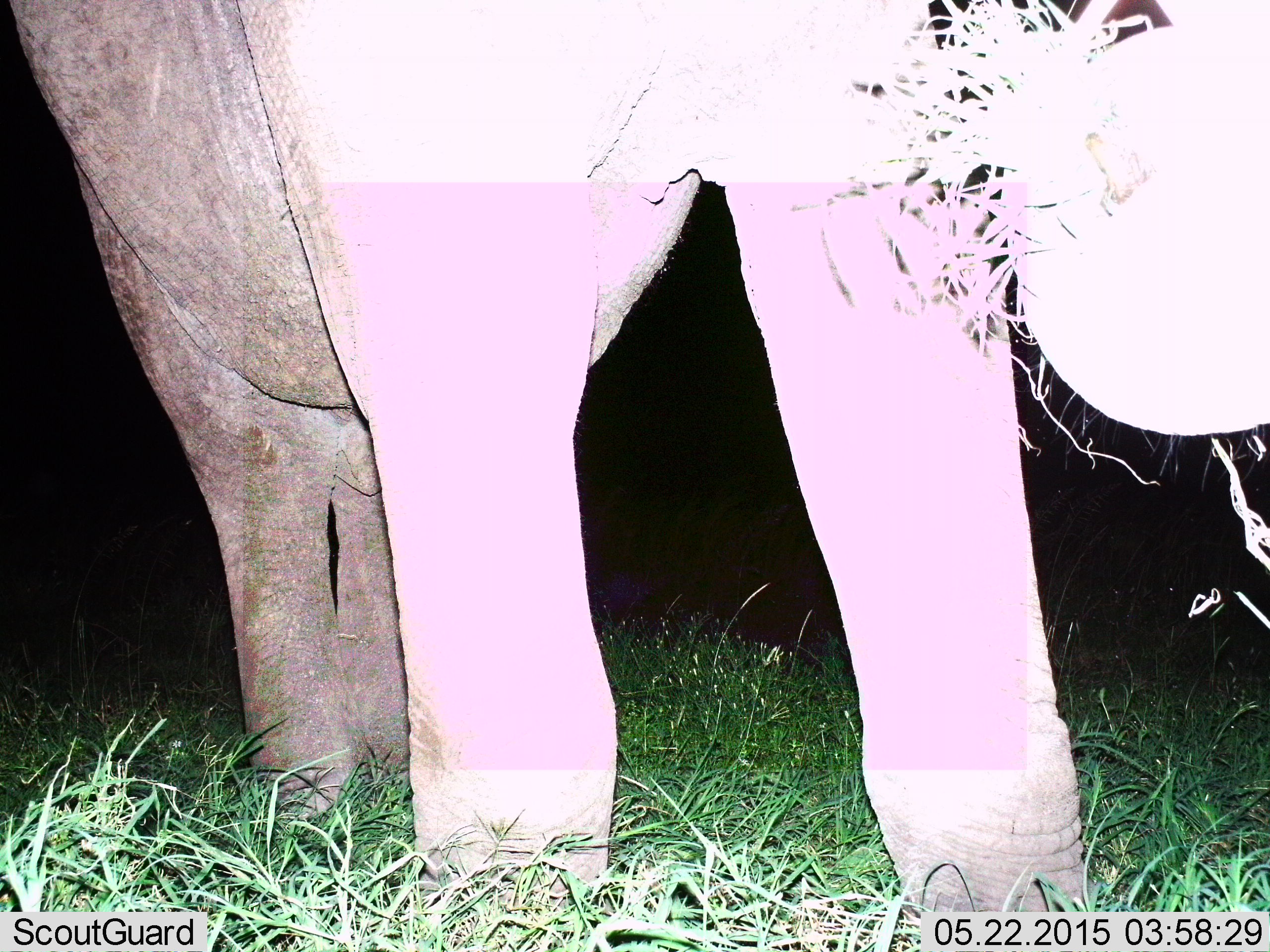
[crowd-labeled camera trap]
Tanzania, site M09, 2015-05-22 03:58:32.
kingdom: Animalia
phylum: Chordata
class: Mammalia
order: Proboscidea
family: Elephantidae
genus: Loxodonta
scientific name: Loxodonta africana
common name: african bush elephant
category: elephant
Elephant (african bush elephant) (Loxodonta africana), count 1. Behavior (volunteer vote fractions): standing 30%, resting 0%, moving 0%, interacting 0%. Young present (vote fraction): 0%. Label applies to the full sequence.